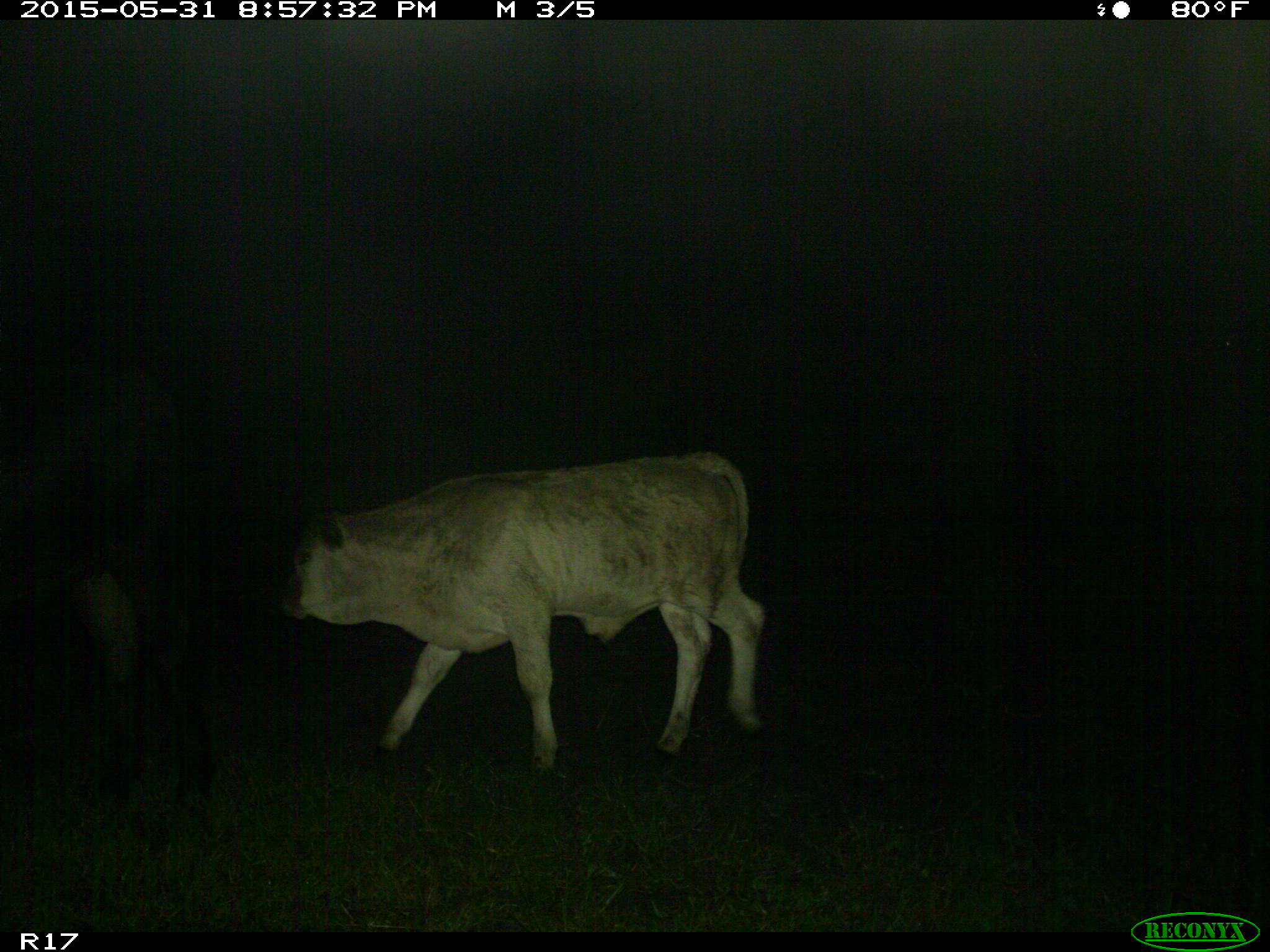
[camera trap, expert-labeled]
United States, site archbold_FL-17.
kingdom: Animalia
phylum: Chordata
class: Mammalia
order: Artiodactyla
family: Bovidae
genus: Bos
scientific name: Bos taurus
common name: domestic cow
Bos taurus (domestic cow).